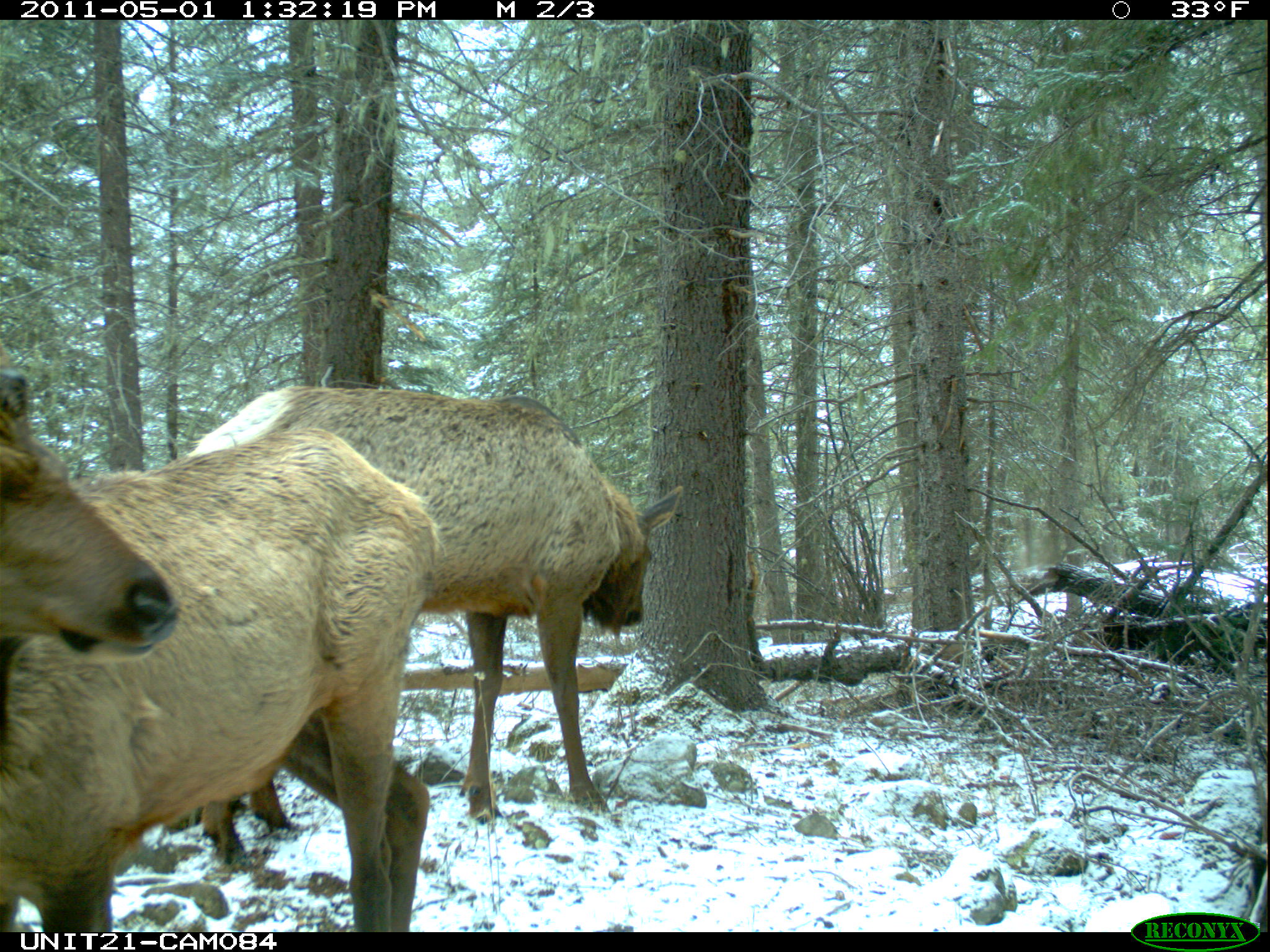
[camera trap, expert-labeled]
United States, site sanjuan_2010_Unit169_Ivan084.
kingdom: Animalia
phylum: Chordata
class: Mammalia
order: Artiodactyla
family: Cervidae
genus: Cervus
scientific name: Cervus elaphus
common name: red deer